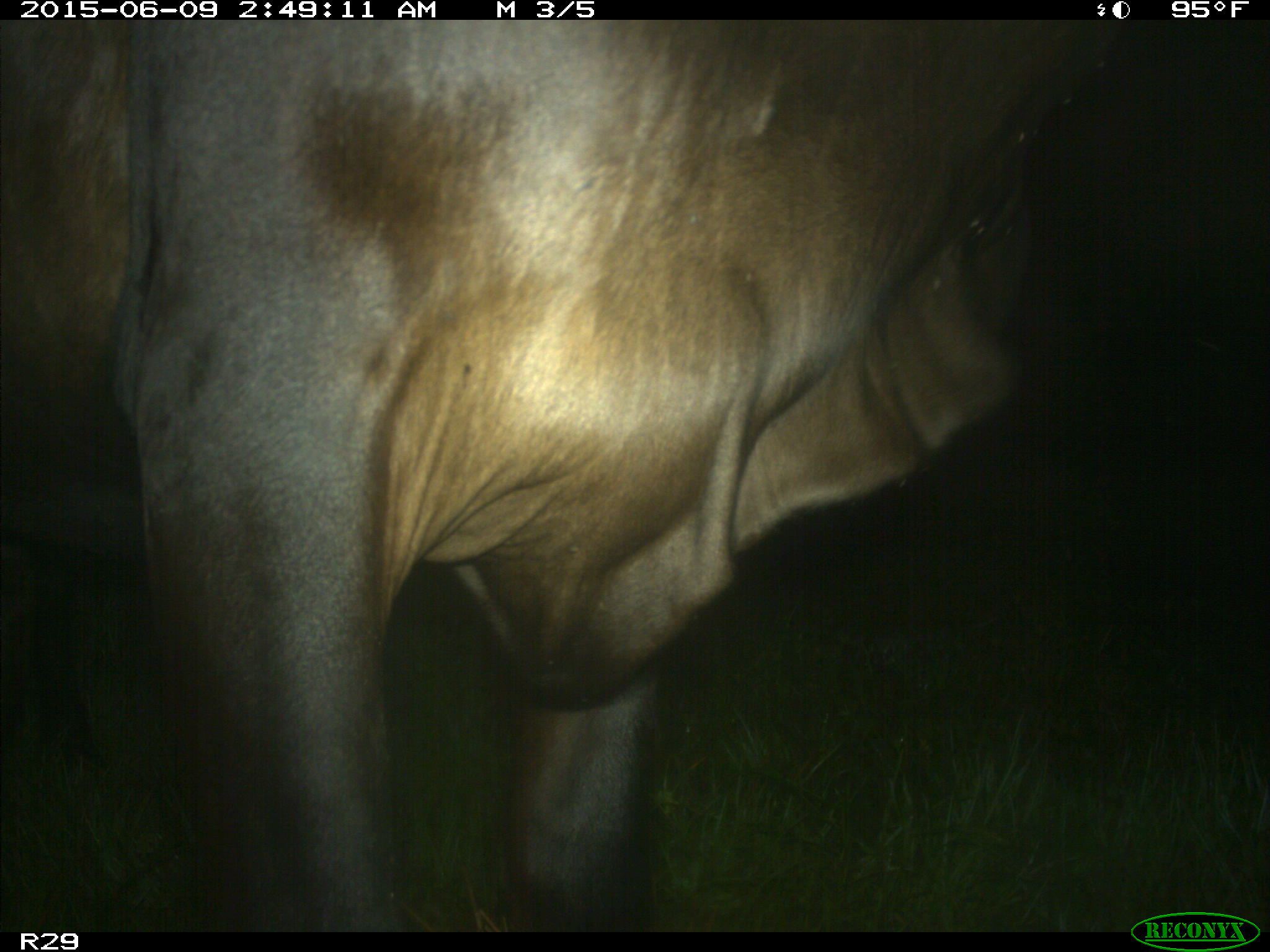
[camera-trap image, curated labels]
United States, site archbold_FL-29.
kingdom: Animalia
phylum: Chordata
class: Mammalia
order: Artiodactyla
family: Bovidae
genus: Bos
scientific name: Bos taurus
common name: domestic cow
Bos taurus (domestic cow).